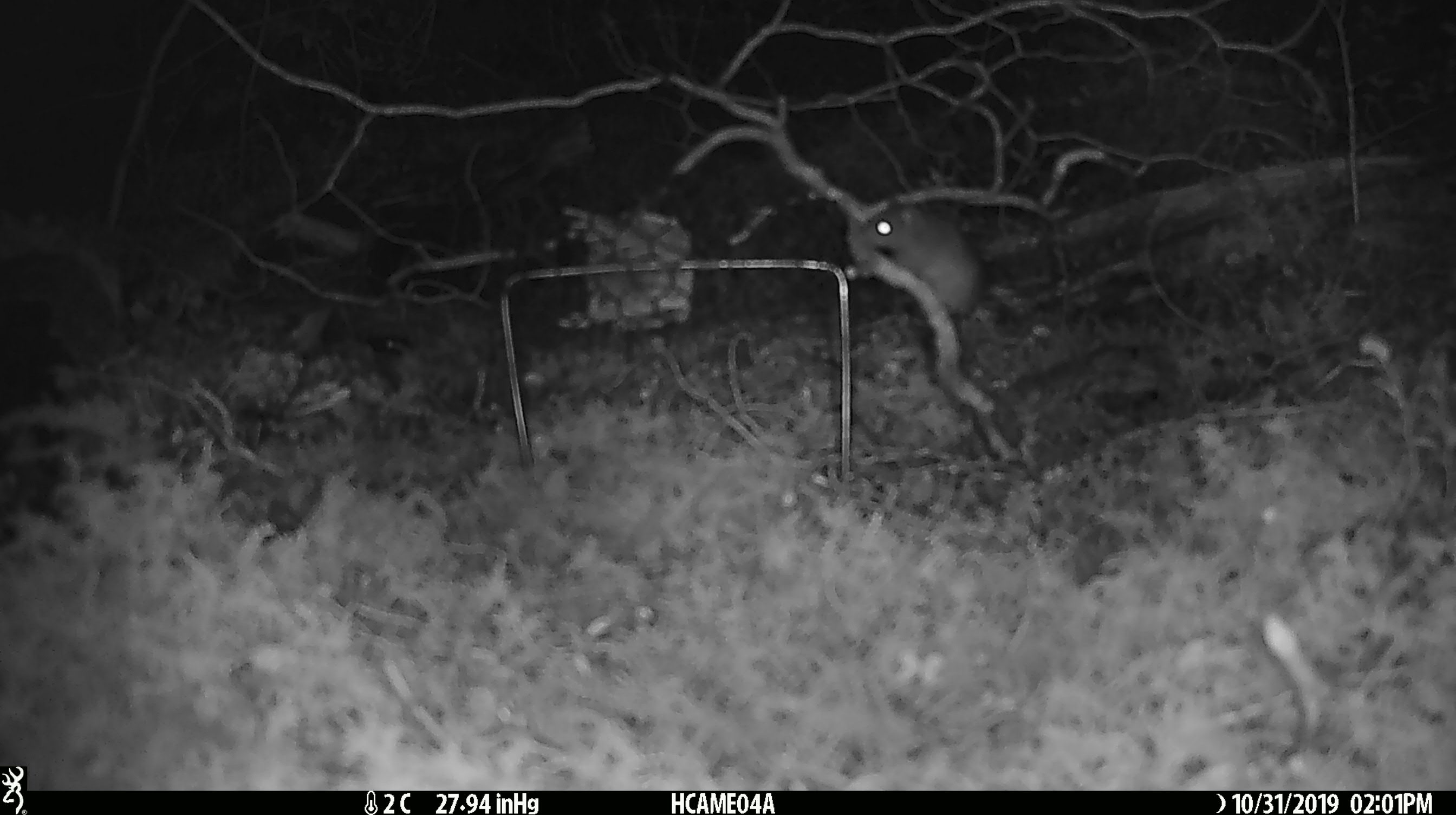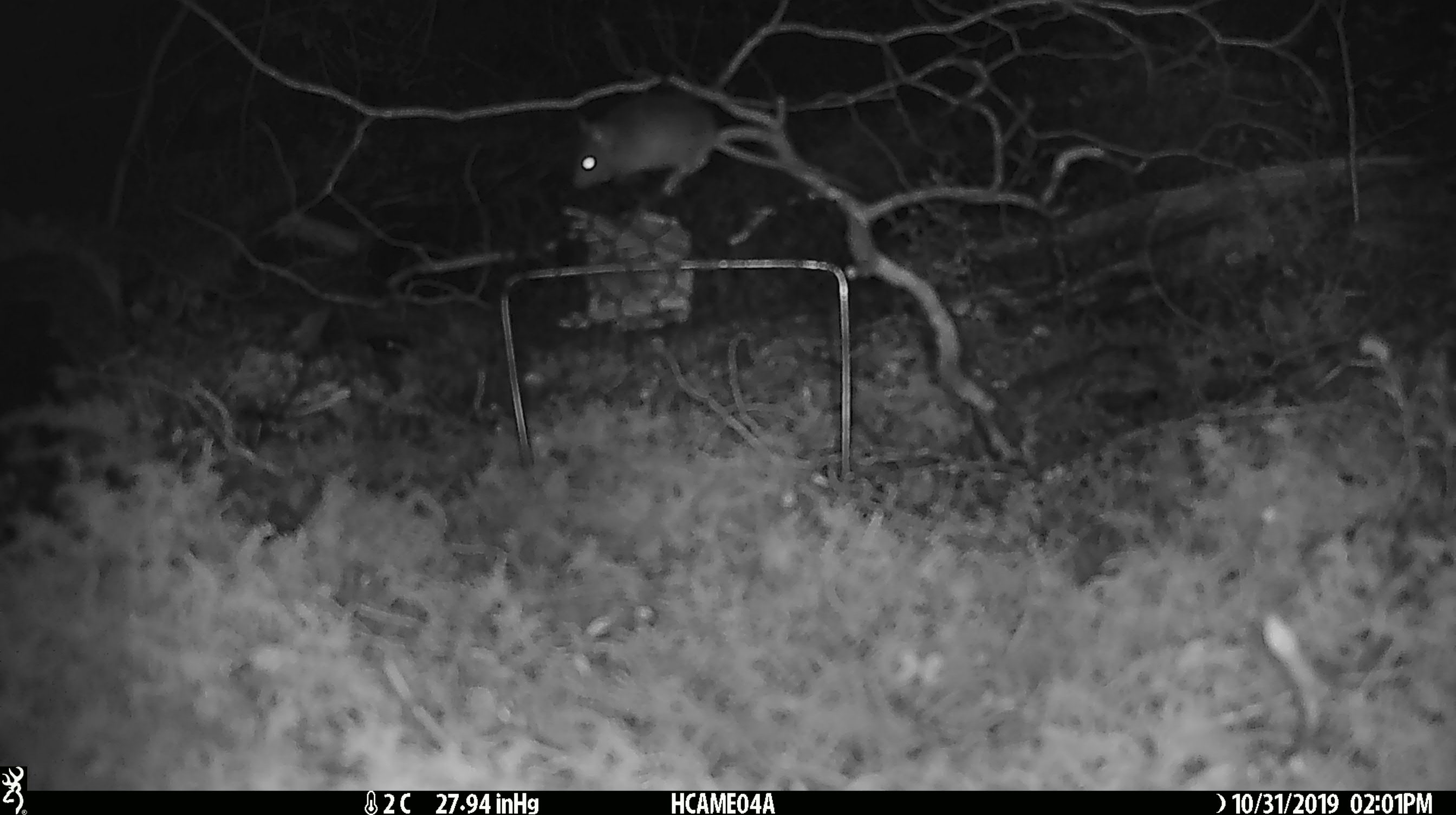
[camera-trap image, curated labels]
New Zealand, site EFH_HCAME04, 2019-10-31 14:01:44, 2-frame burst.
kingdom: Animalia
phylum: Chordata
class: Mammalia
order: Rodentia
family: Muridae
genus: Mus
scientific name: Mus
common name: mouse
Mouse (Mus).